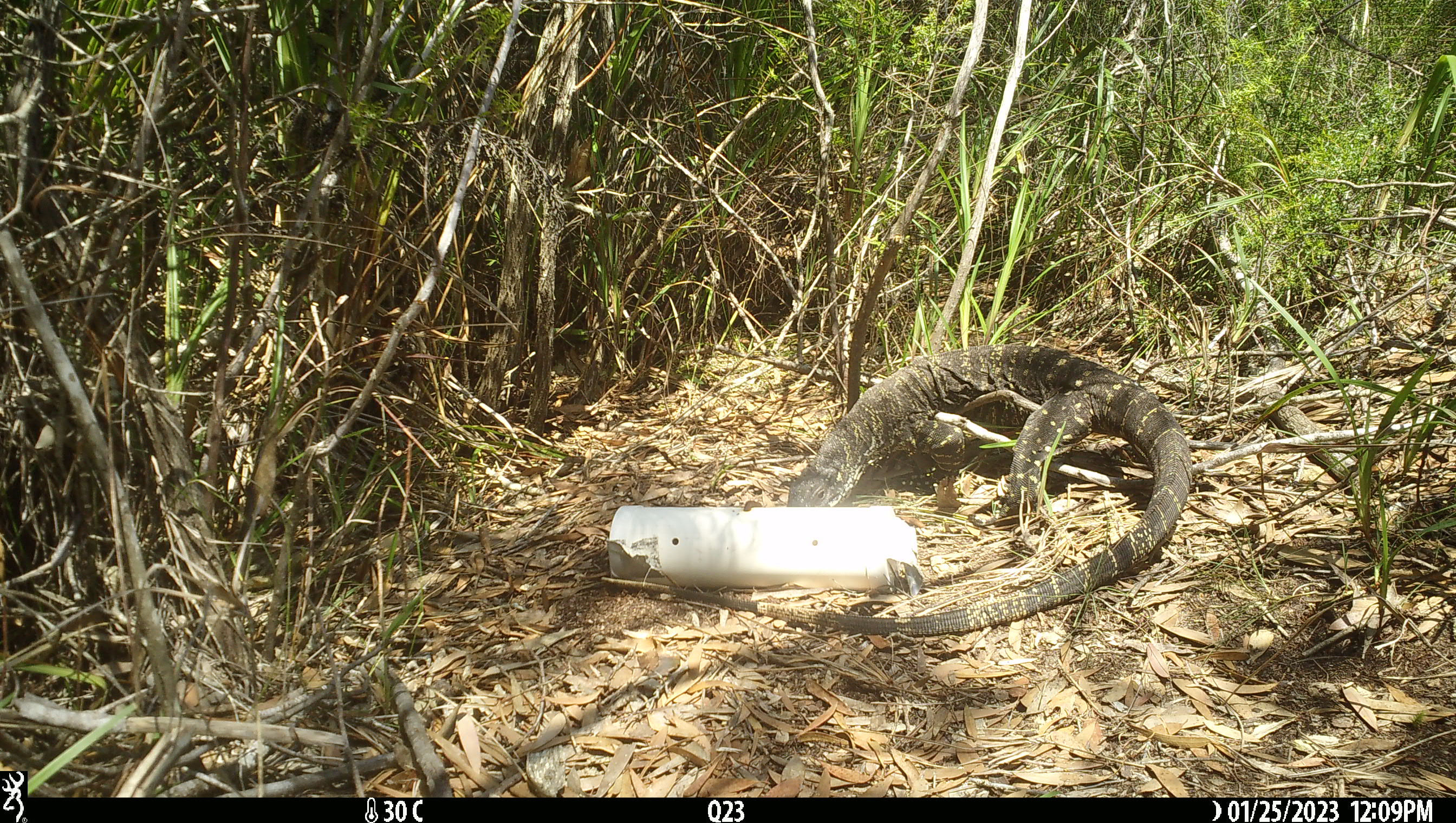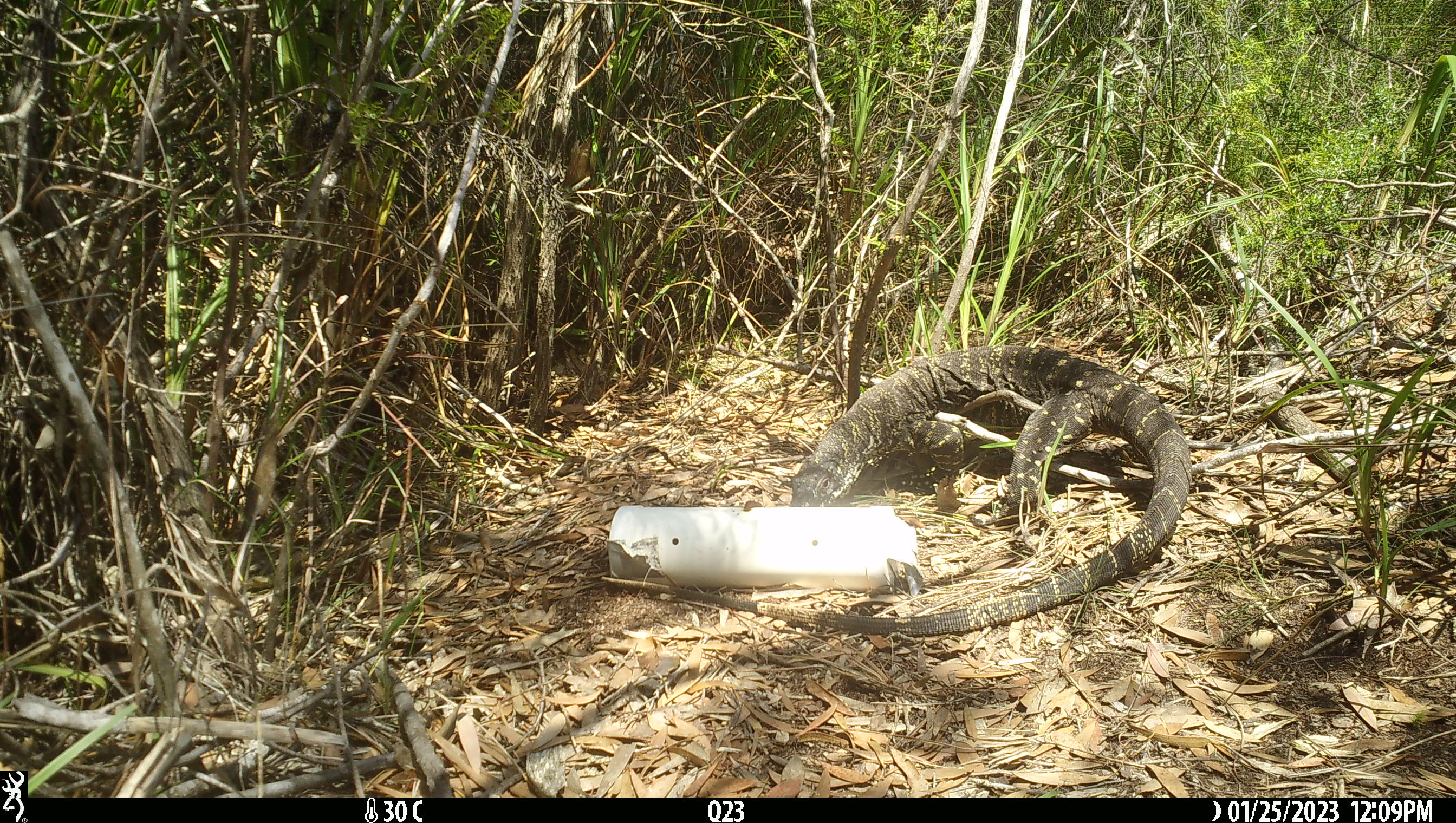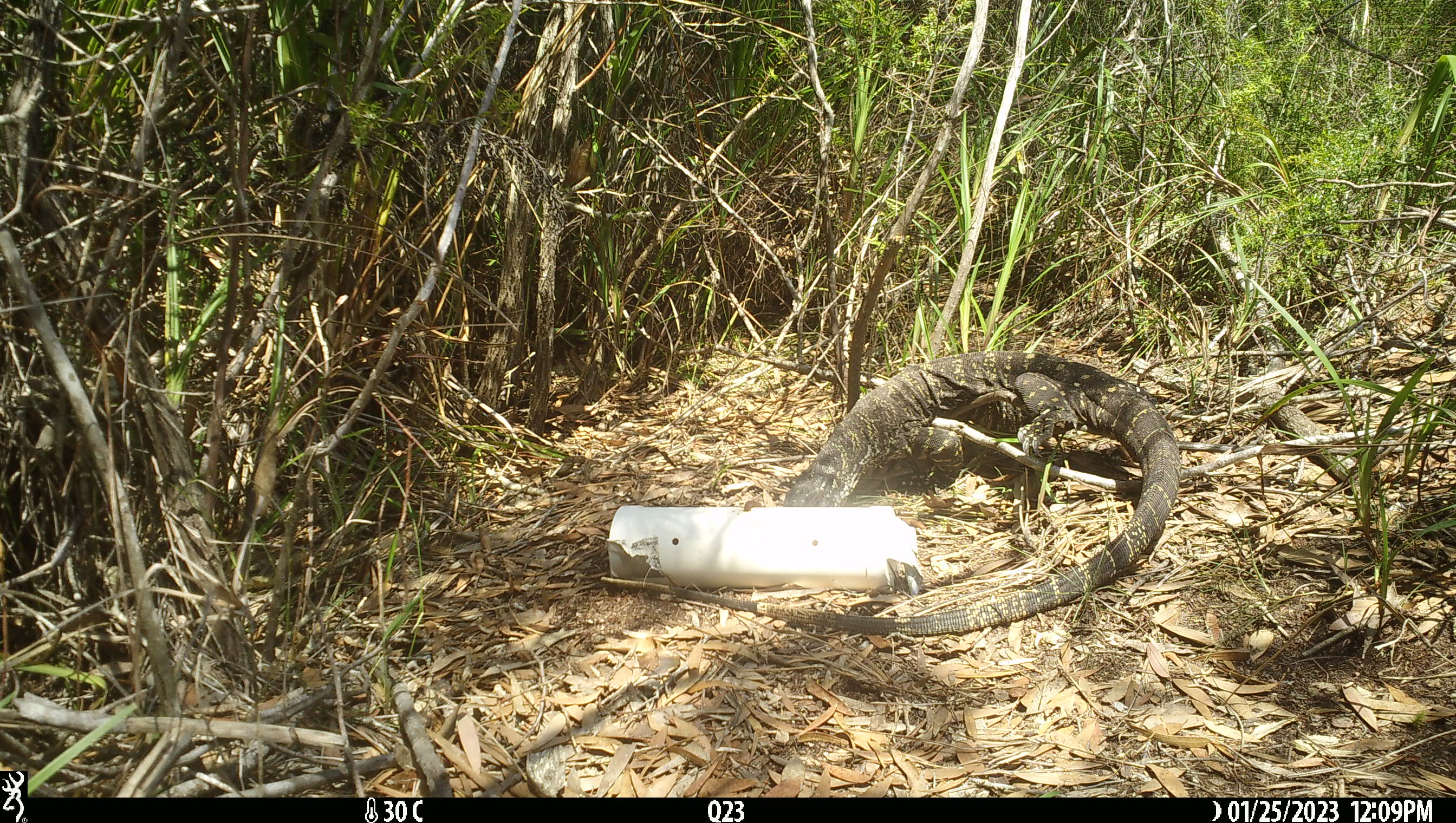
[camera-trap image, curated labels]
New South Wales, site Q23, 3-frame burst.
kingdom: Animalia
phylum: Chordata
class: Reptilia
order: Squamata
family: Varanidae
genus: Varanus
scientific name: Varanus varius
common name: lace monitor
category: goanna